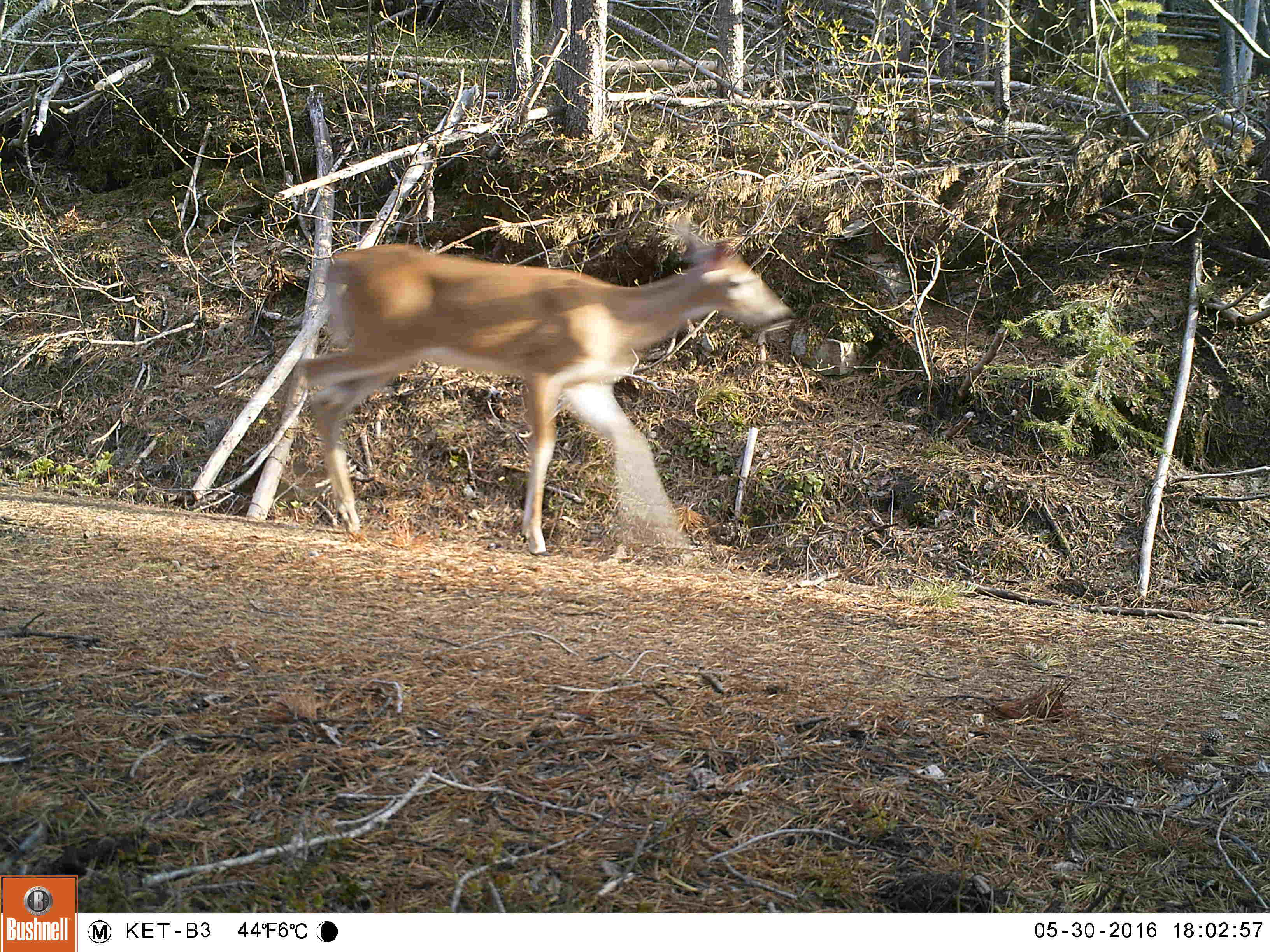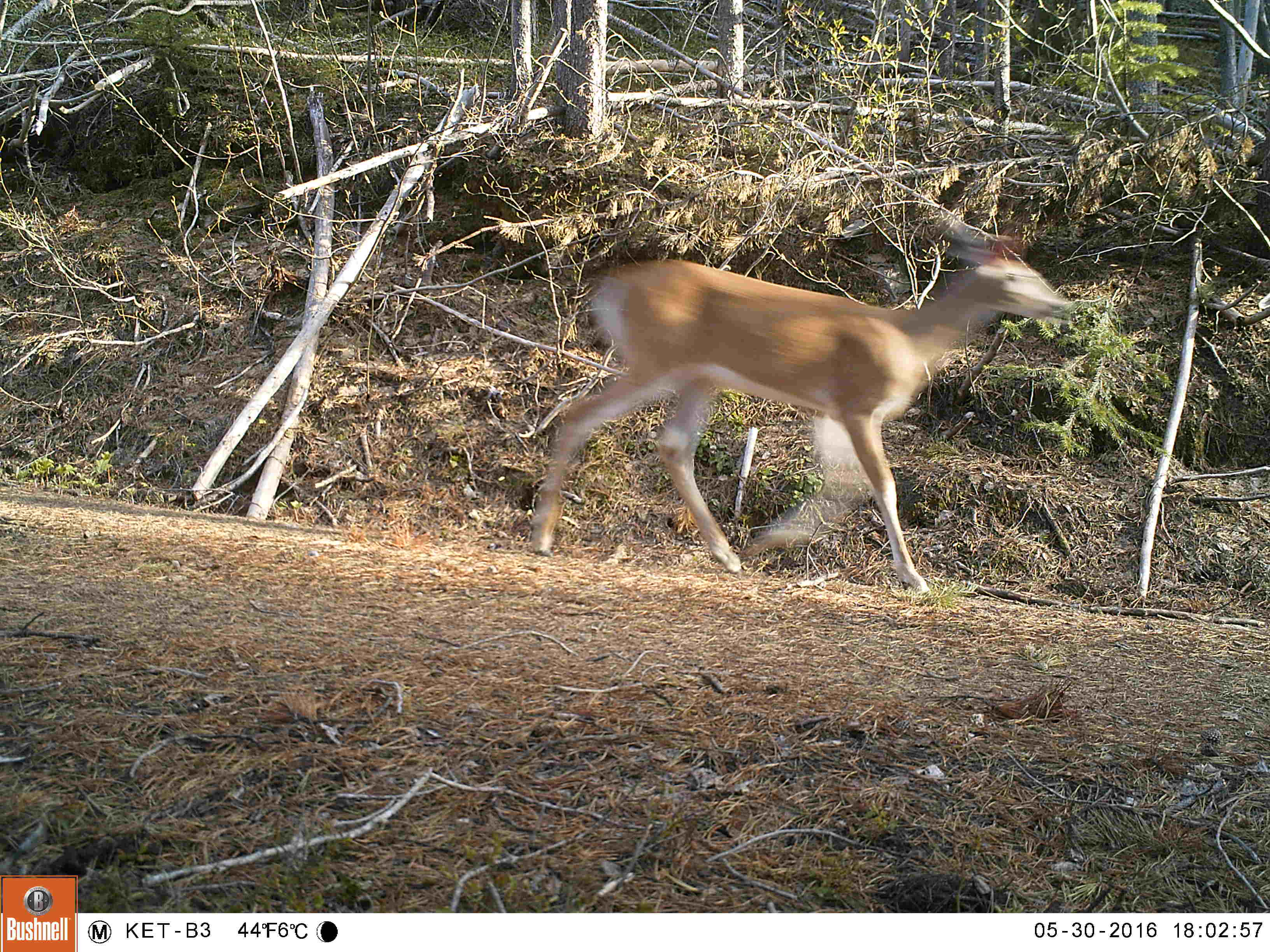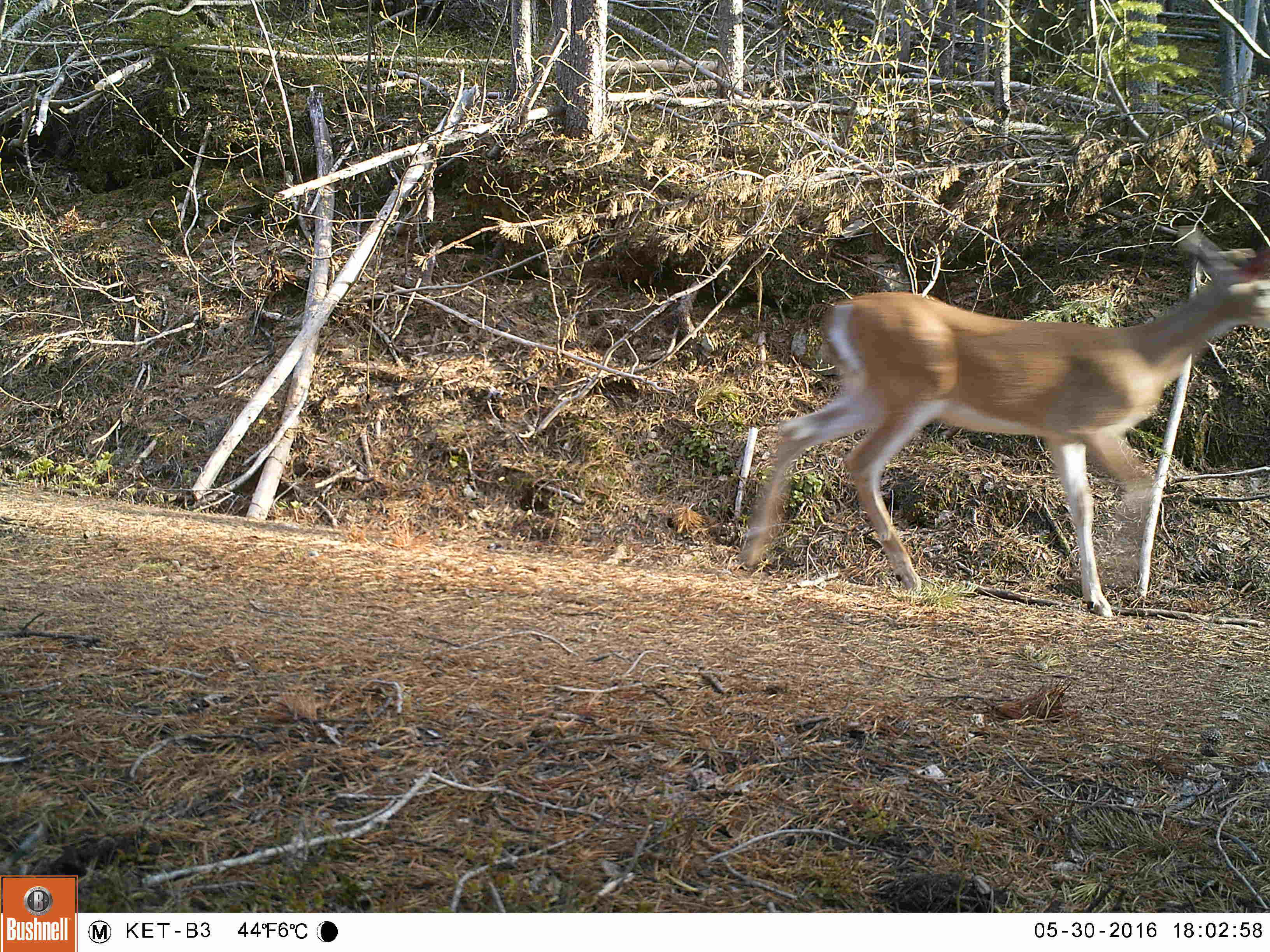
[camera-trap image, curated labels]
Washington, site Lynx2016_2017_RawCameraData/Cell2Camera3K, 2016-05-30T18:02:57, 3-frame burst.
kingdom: Animalia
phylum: Chordata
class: Mammalia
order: Artiodactyla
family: Cervidae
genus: Odocoileus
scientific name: Odocoileus hemionus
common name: mule deer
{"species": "Odocoileus hemionus (mule deer)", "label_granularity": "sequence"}